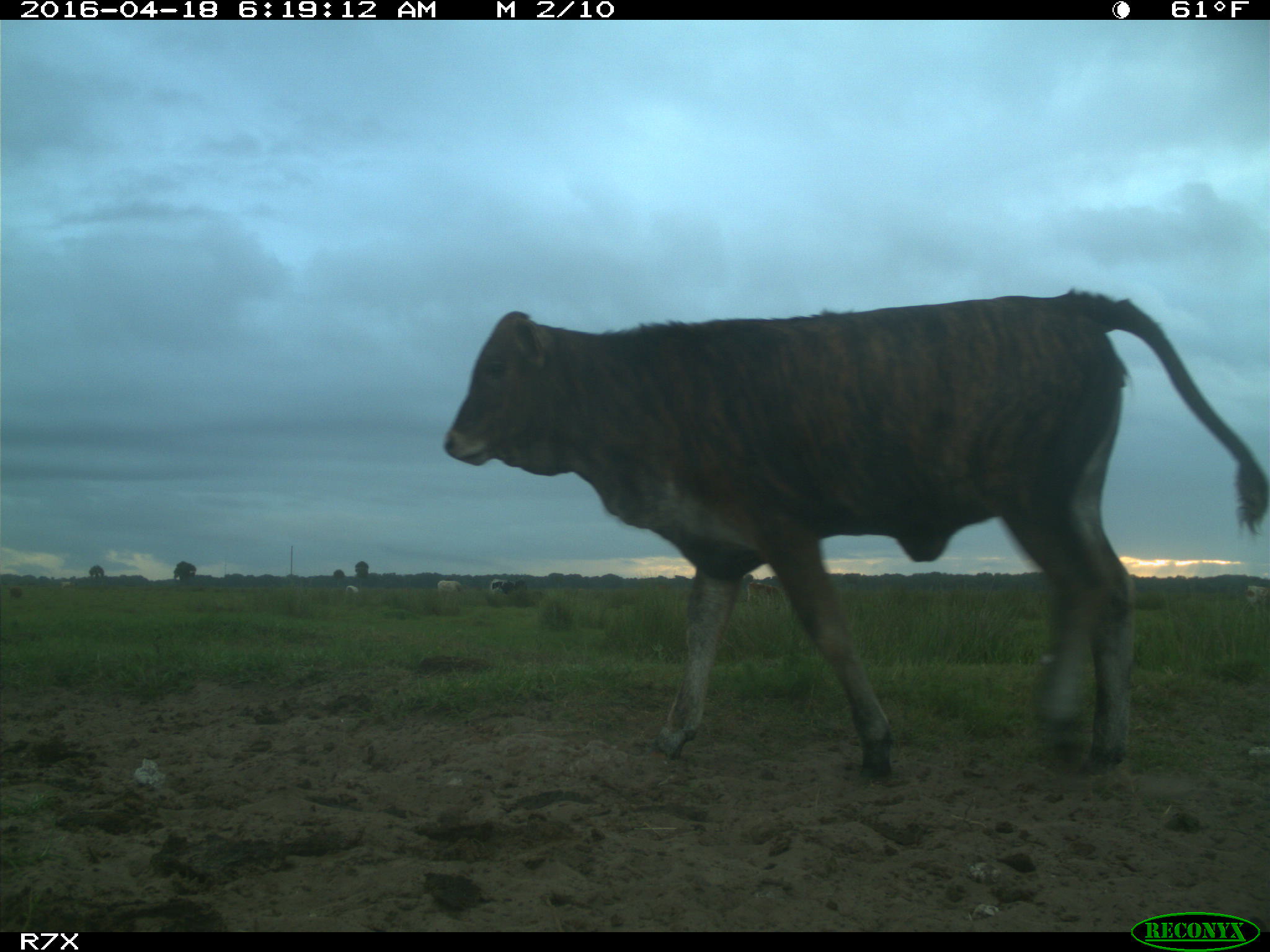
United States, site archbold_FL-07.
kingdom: Animalia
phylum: Chordata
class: Mammalia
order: Artiodactyla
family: Bovidae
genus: Bos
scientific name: Bos taurus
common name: domestic cow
Bos taurus (domestic cow).